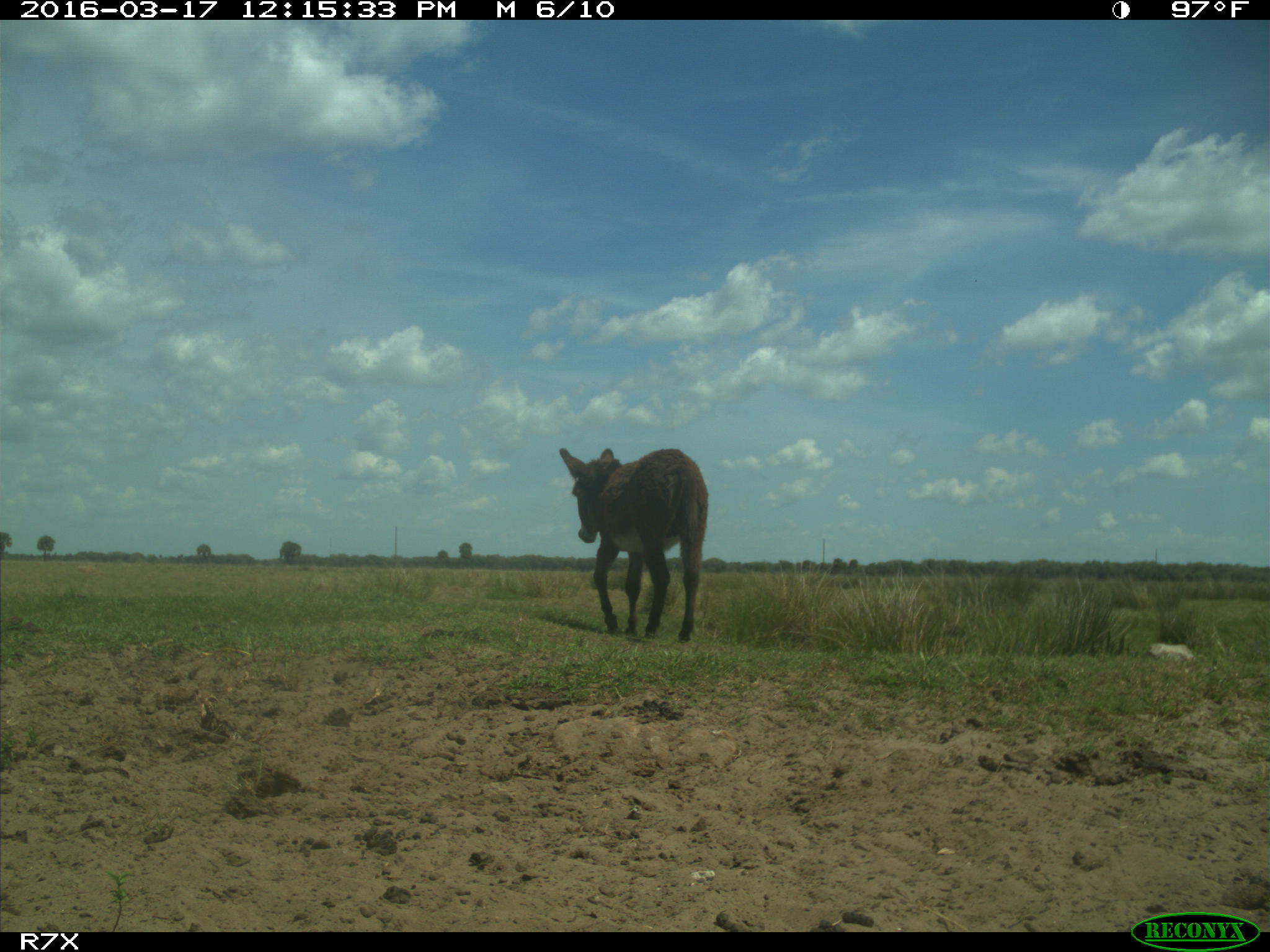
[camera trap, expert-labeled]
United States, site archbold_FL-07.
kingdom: Animalia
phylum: Chordata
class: Mammalia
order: Perissodactyla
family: Equidae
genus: Equus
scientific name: Equus africanus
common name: african wild ass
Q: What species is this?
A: Equus africanus (african wild ass).